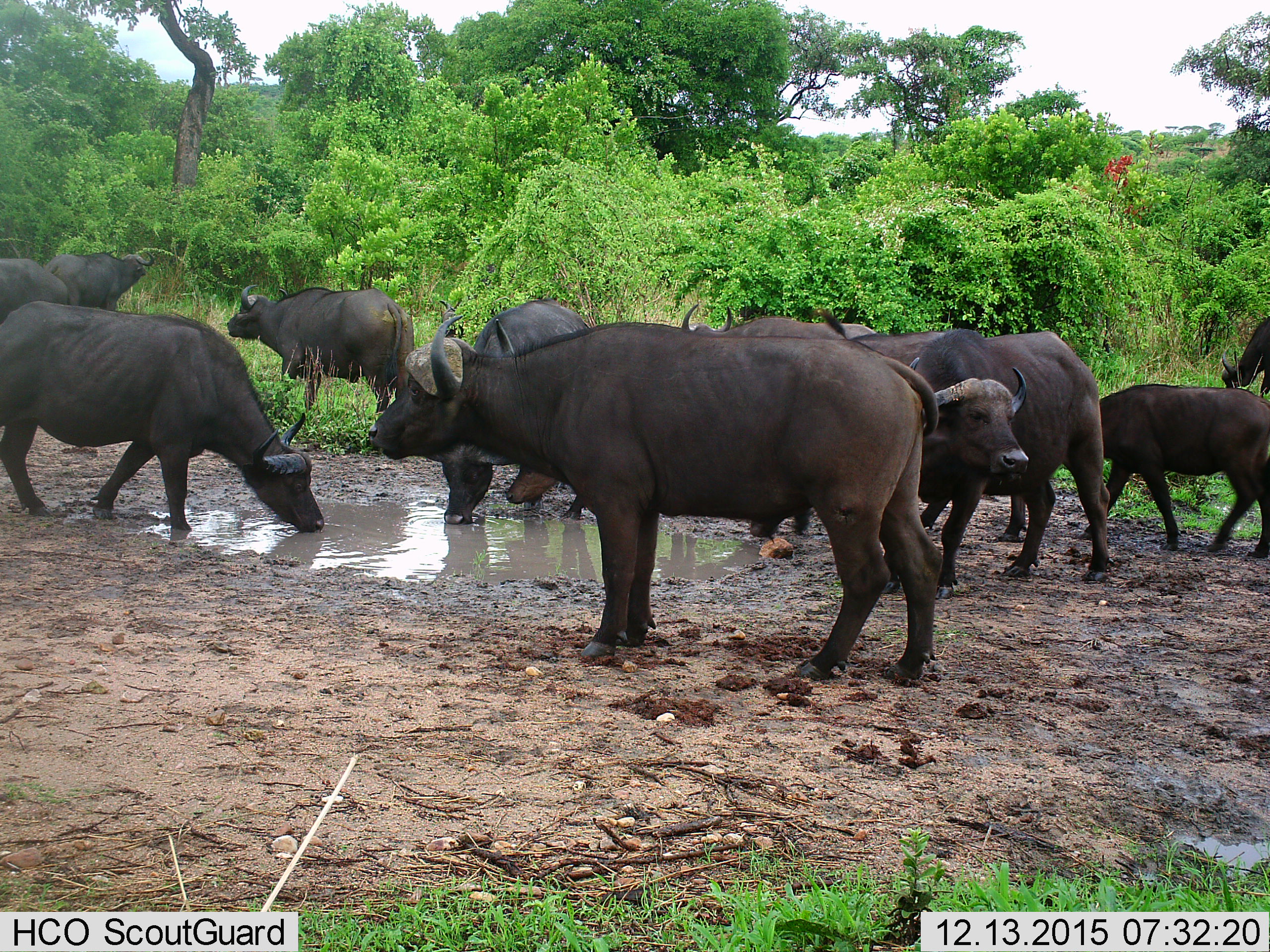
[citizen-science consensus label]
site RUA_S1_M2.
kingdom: Animalia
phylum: Chordata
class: Mammalia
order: Artiodactyla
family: Bovidae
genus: Syncerus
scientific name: Syncerus caffer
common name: african buffalo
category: buffalo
Buffalo (african buffalo) (Syncerus caffer), count 11-50. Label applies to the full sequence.